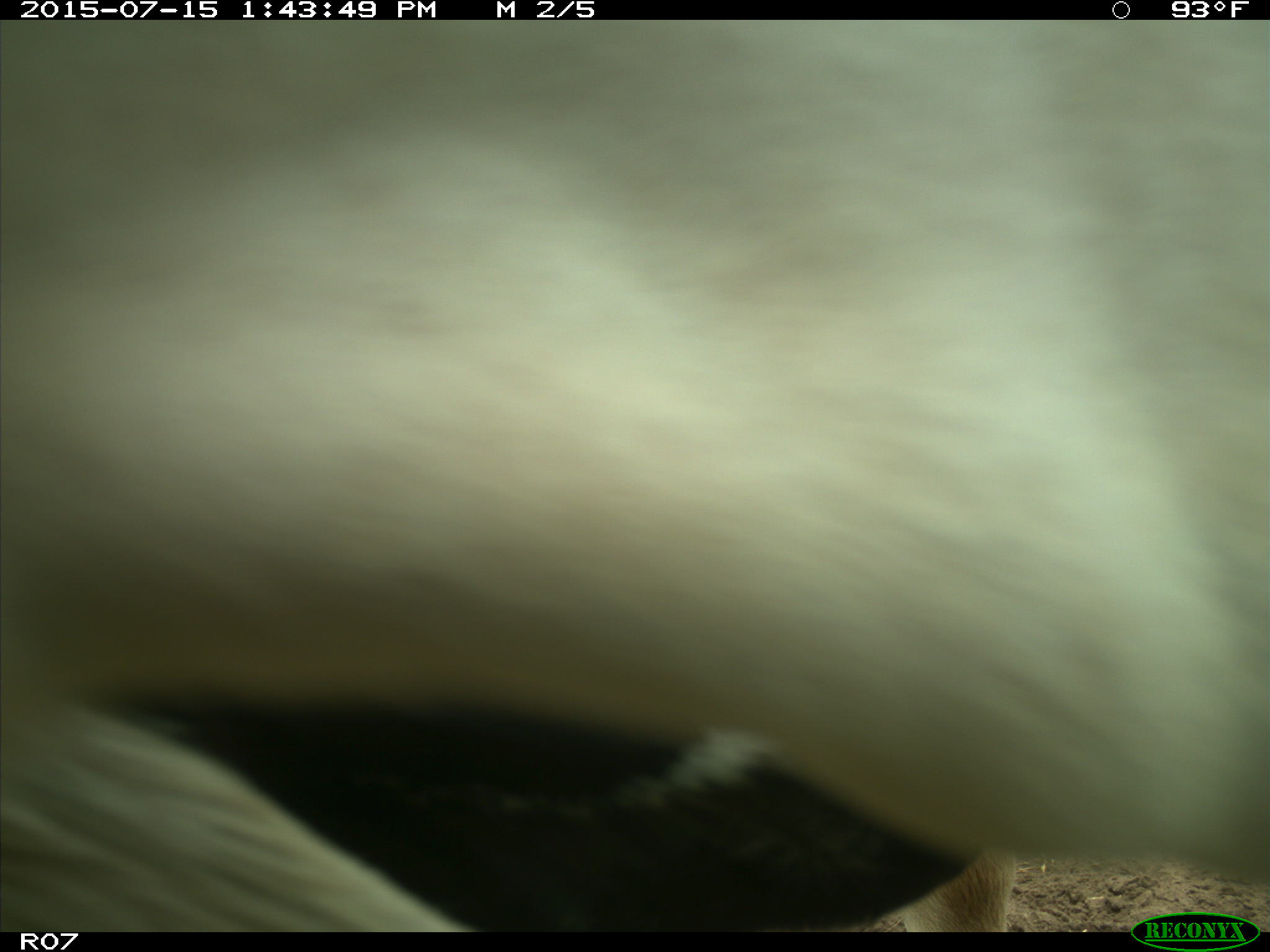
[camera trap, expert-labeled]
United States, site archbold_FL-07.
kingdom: Animalia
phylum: Chordata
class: Mammalia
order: Artiodactyla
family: Bovidae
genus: Bos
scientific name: Bos taurus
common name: domestic cow